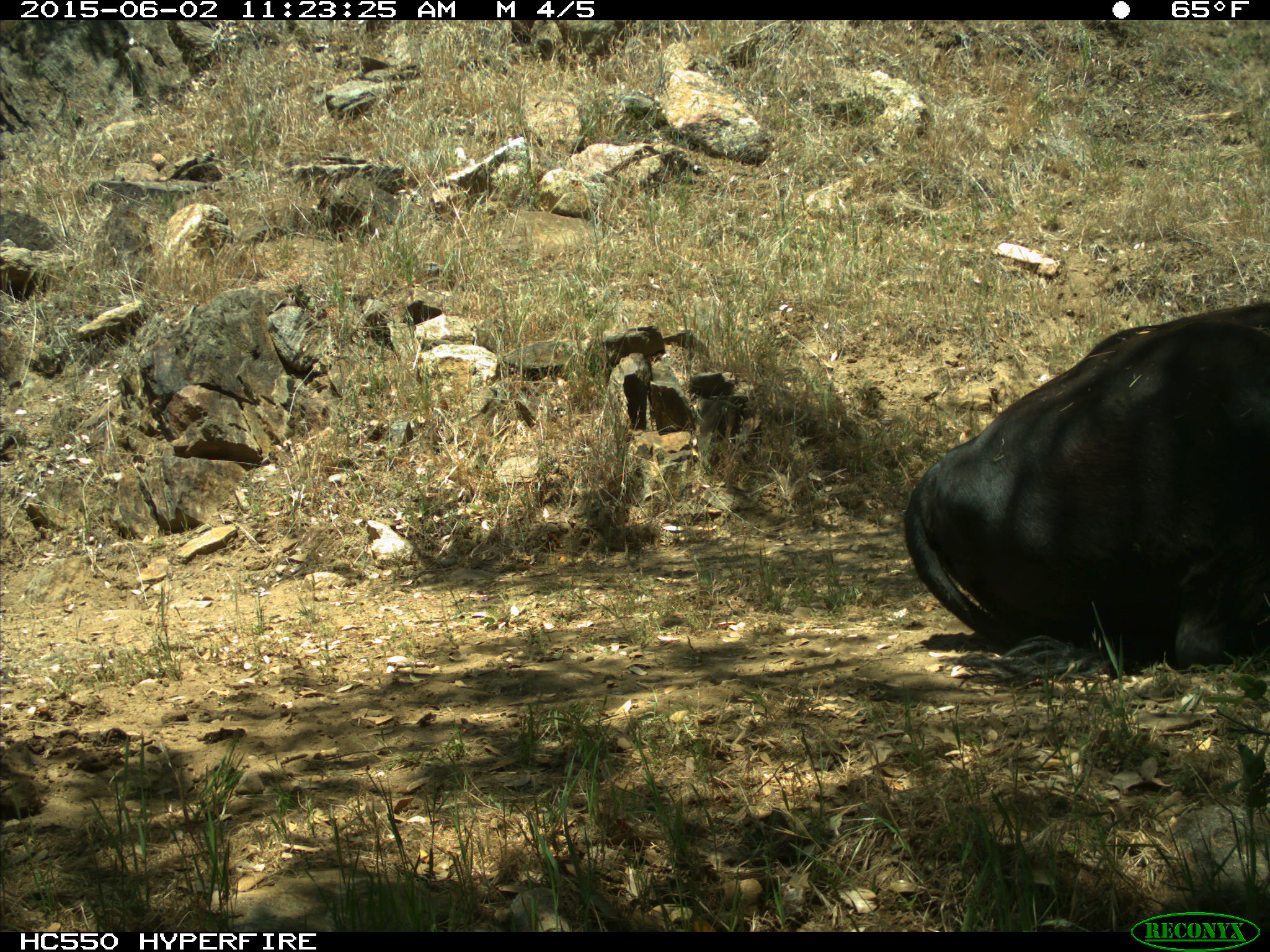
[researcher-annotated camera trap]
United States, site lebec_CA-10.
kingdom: Animalia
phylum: Chordata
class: Mammalia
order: Artiodactyla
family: Bovidae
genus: Bos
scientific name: Bos taurus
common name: domestic cow